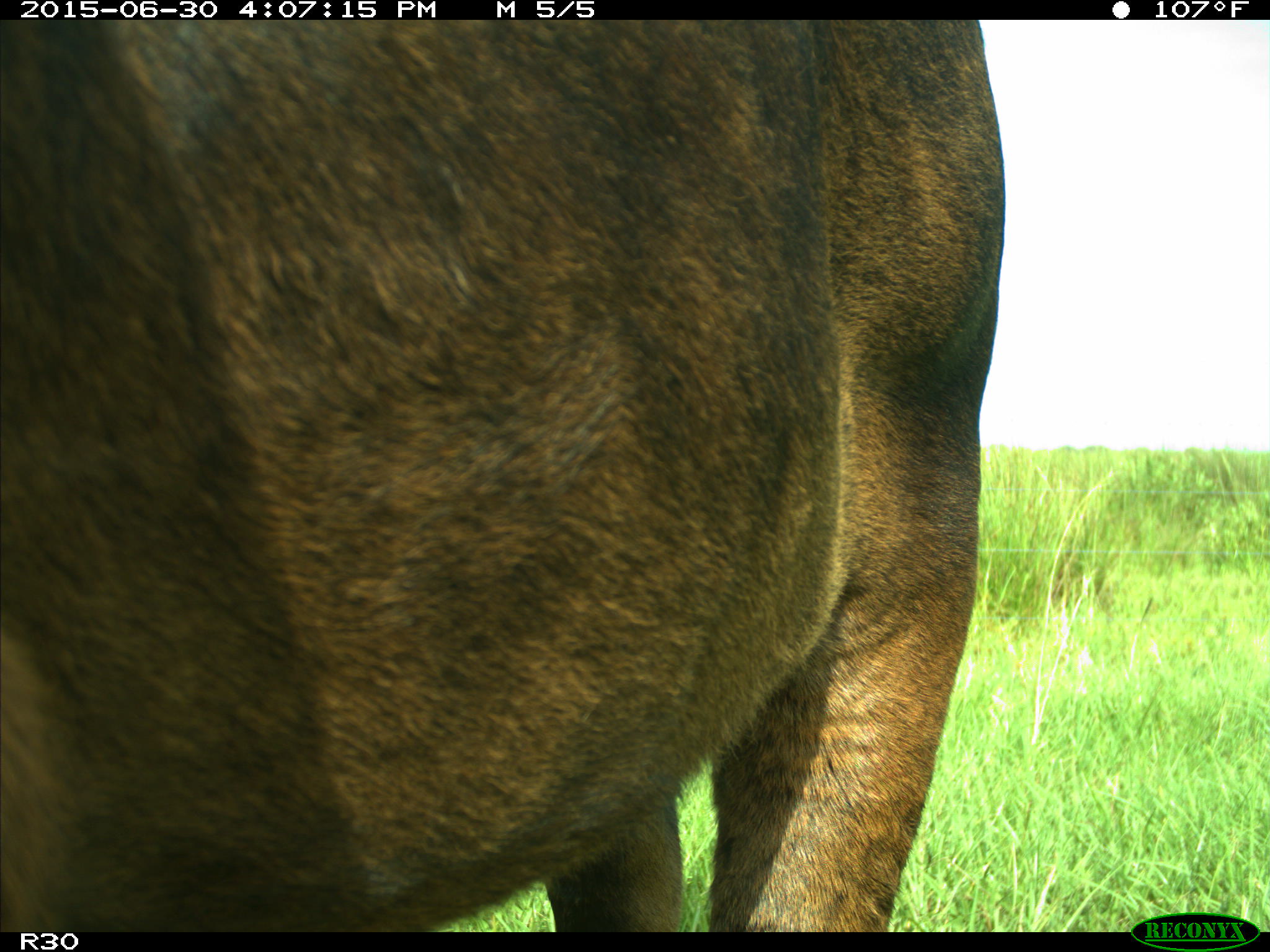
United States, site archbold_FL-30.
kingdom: Animalia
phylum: Chordata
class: Mammalia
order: Artiodactyla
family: Bovidae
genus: Bos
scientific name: Bos taurus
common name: domestic cow